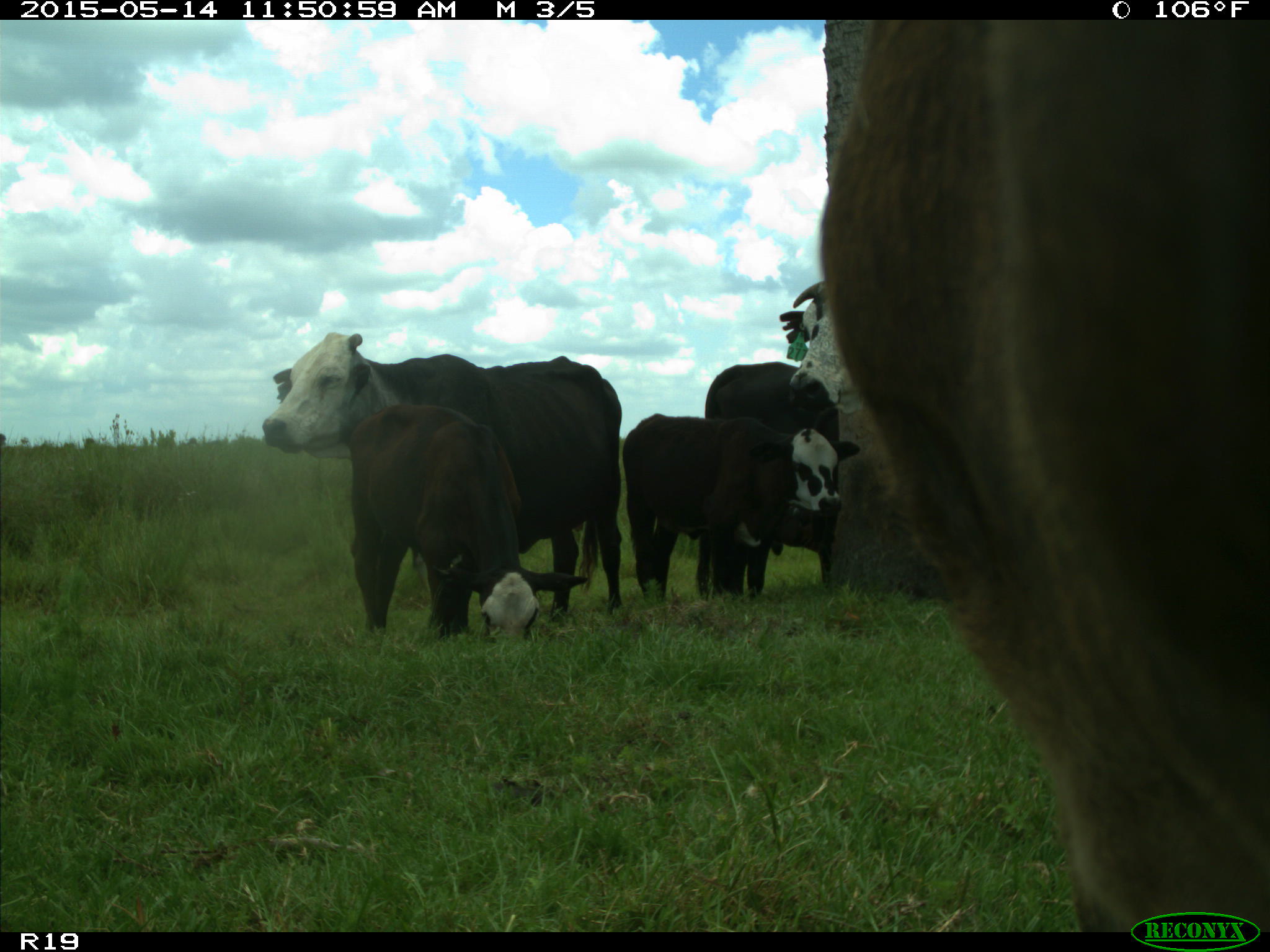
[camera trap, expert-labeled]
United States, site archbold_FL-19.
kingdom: Animalia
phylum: Chordata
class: Mammalia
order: Artiodactyla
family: Bovidae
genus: Bos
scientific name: Bos taurus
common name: domestic cow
Bos taurus (domestic cow).